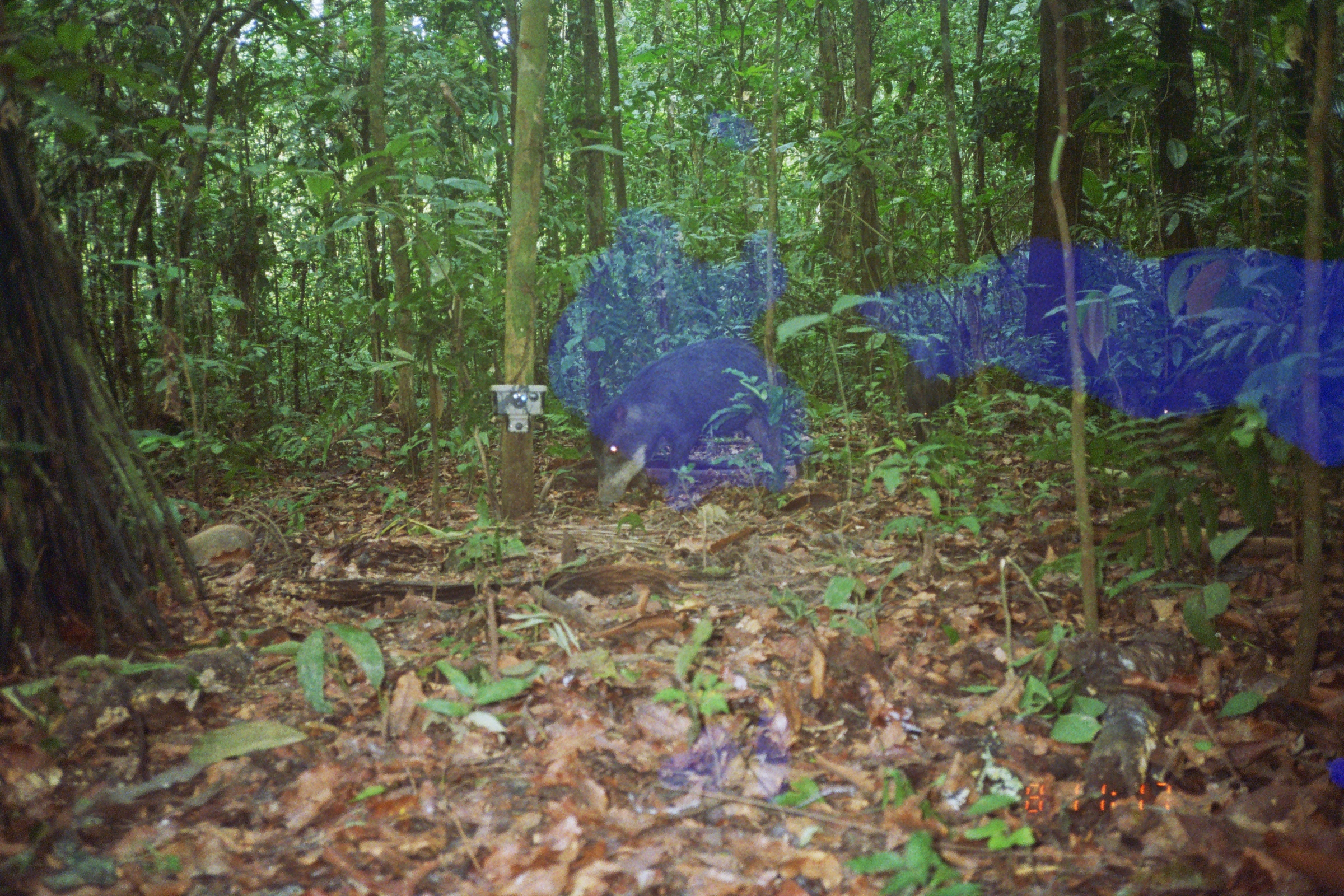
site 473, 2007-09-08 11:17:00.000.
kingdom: Animalia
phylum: Chordata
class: Mammalia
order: Artiodactyla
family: Tayassuidae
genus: Tayassu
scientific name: Tayassu pecari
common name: white-lipped peccary